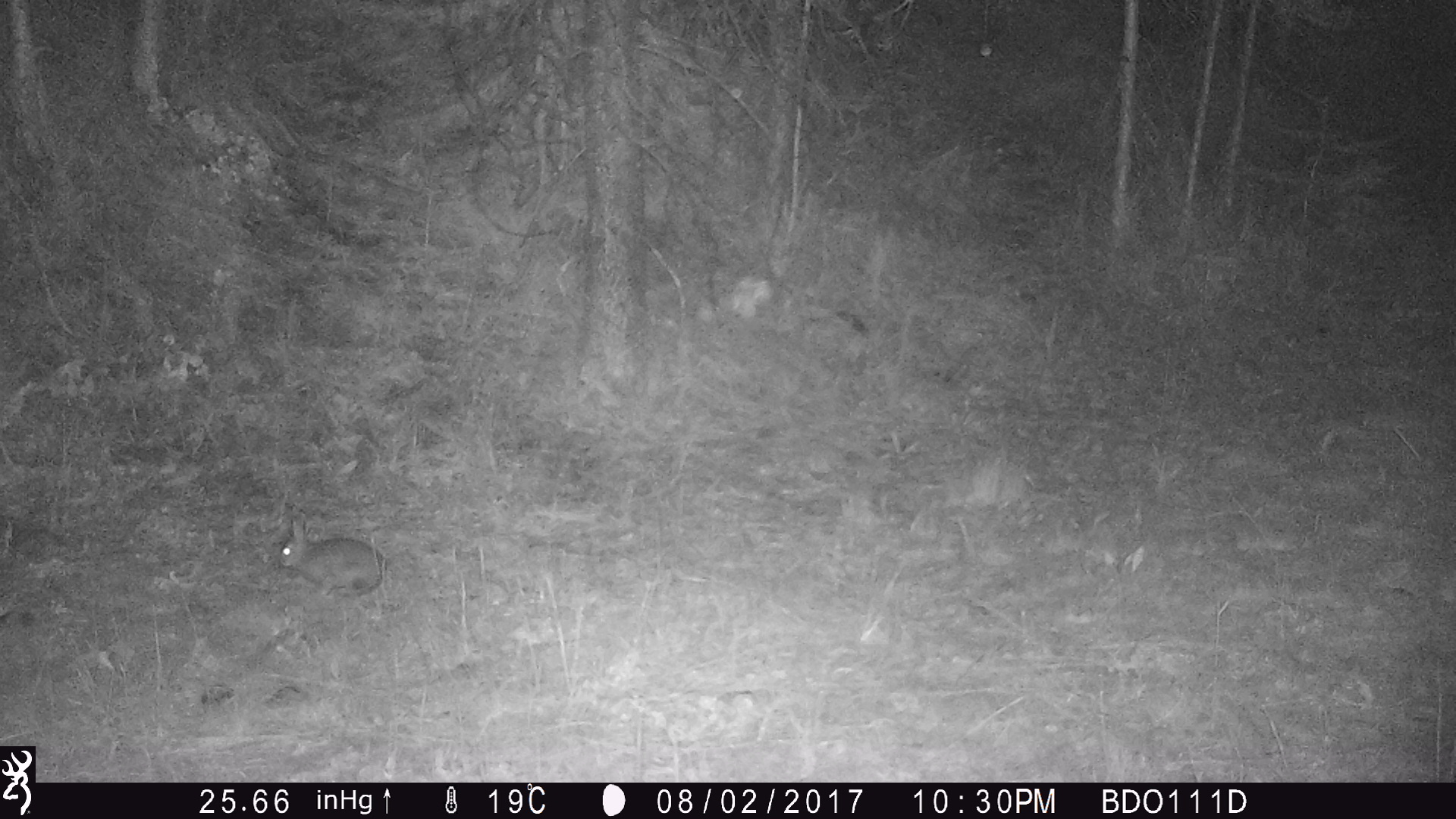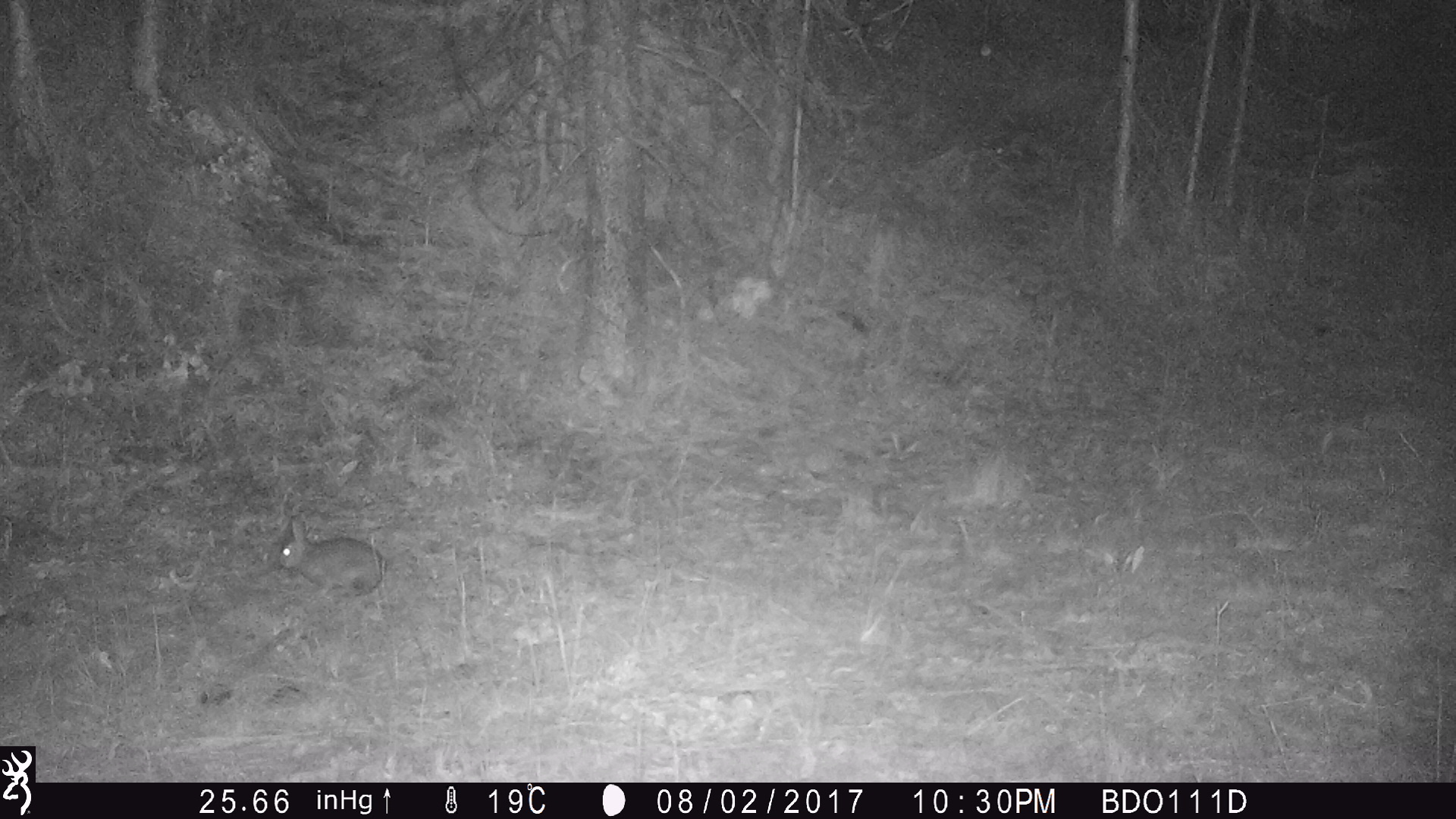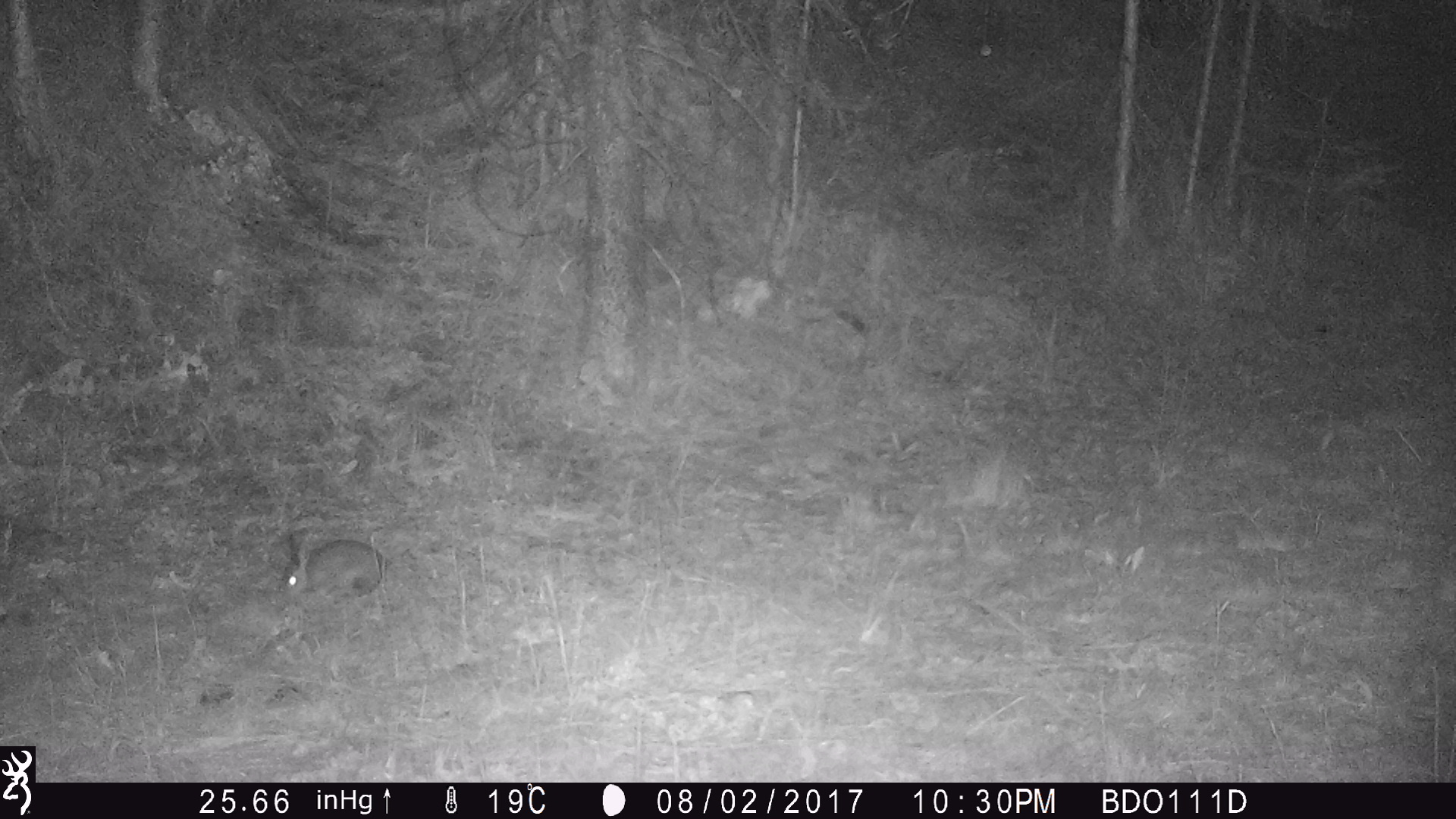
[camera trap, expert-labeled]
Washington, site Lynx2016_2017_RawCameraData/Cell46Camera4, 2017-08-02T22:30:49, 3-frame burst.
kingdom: Animalia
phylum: Chordata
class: Mammalia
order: Lagomorpha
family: Leporidae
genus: Lepus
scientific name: Lepus americanus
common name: snowshoe hare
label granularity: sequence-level